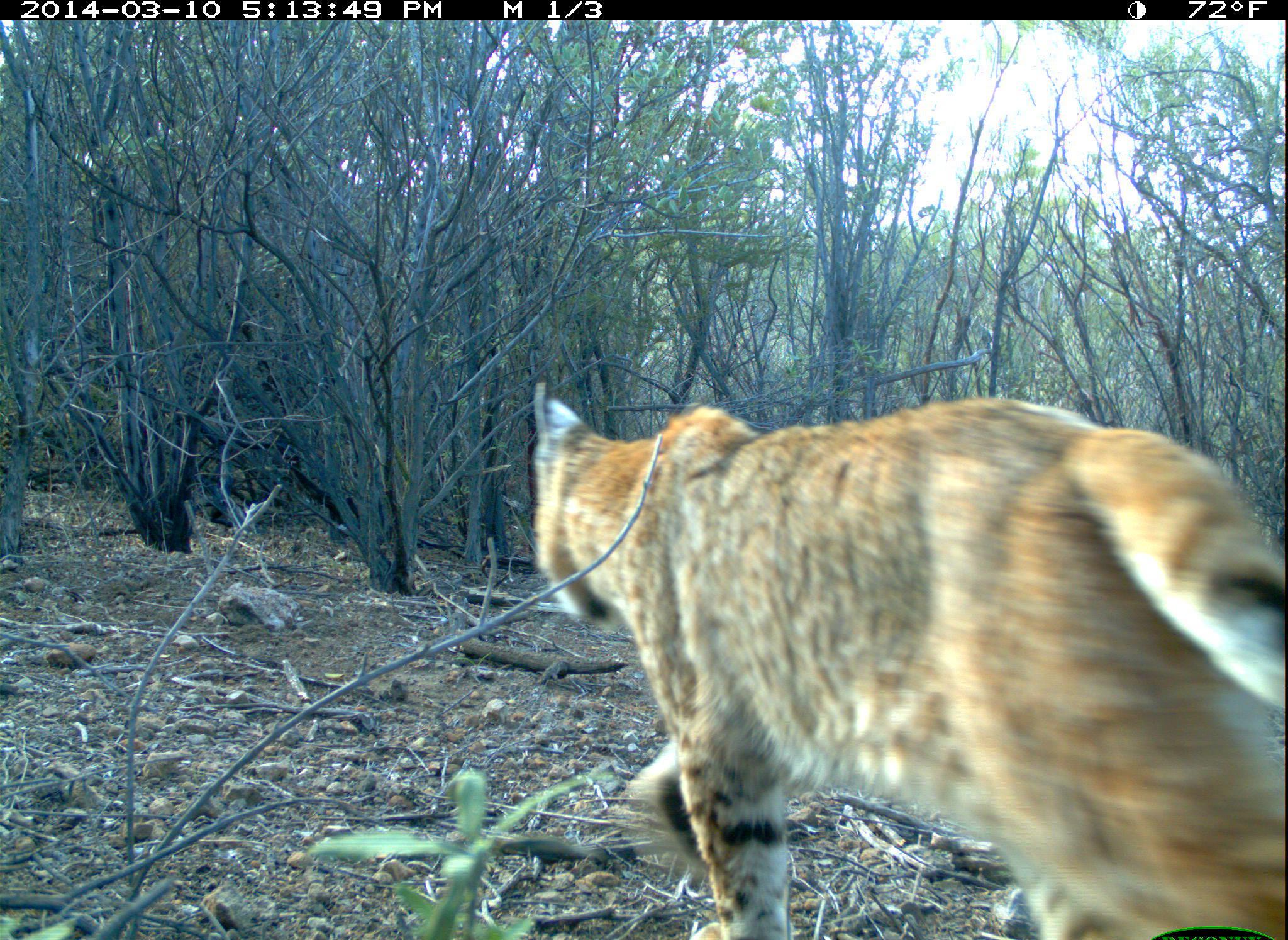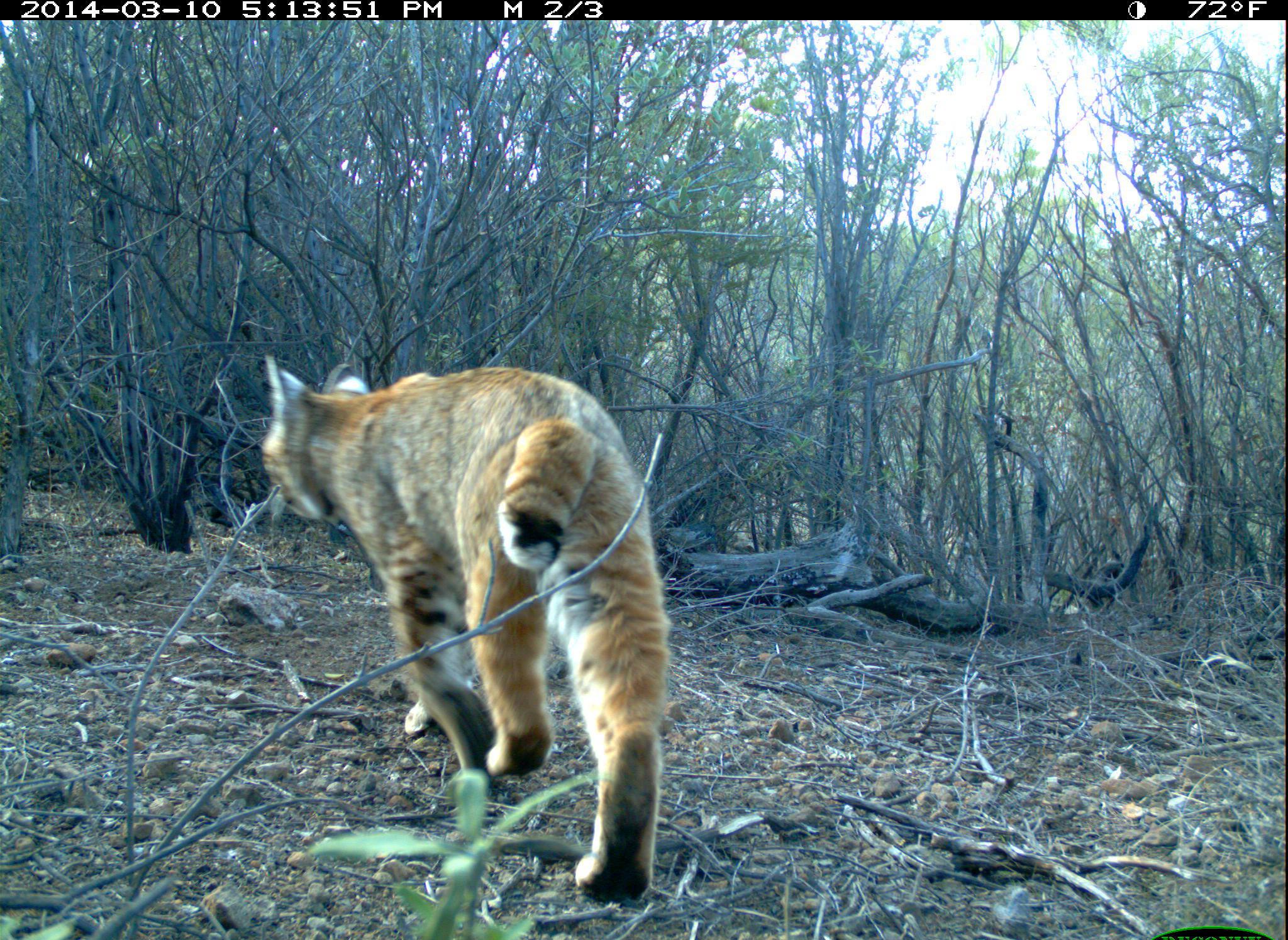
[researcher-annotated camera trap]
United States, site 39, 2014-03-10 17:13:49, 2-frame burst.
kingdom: Animalia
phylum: Chordata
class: Mammalia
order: Carnivora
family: Felidae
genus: Lynx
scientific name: Lynx rufus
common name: bobcat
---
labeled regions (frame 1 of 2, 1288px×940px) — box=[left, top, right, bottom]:
bobcat: box=[526, 381, 1288, 940]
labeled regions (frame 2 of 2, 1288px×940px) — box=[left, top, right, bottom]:
bobcat: box=[258, 355, 672, 908]